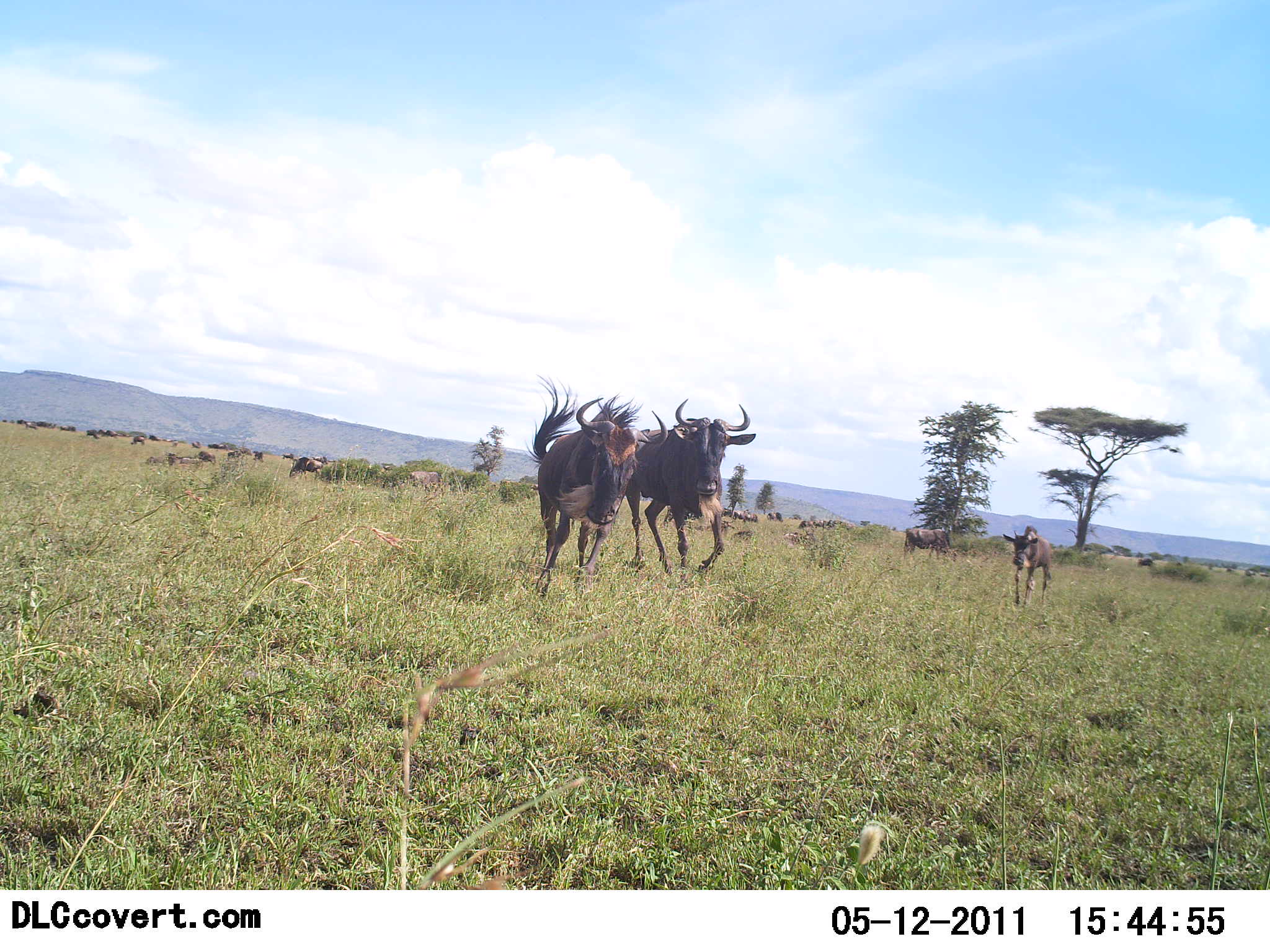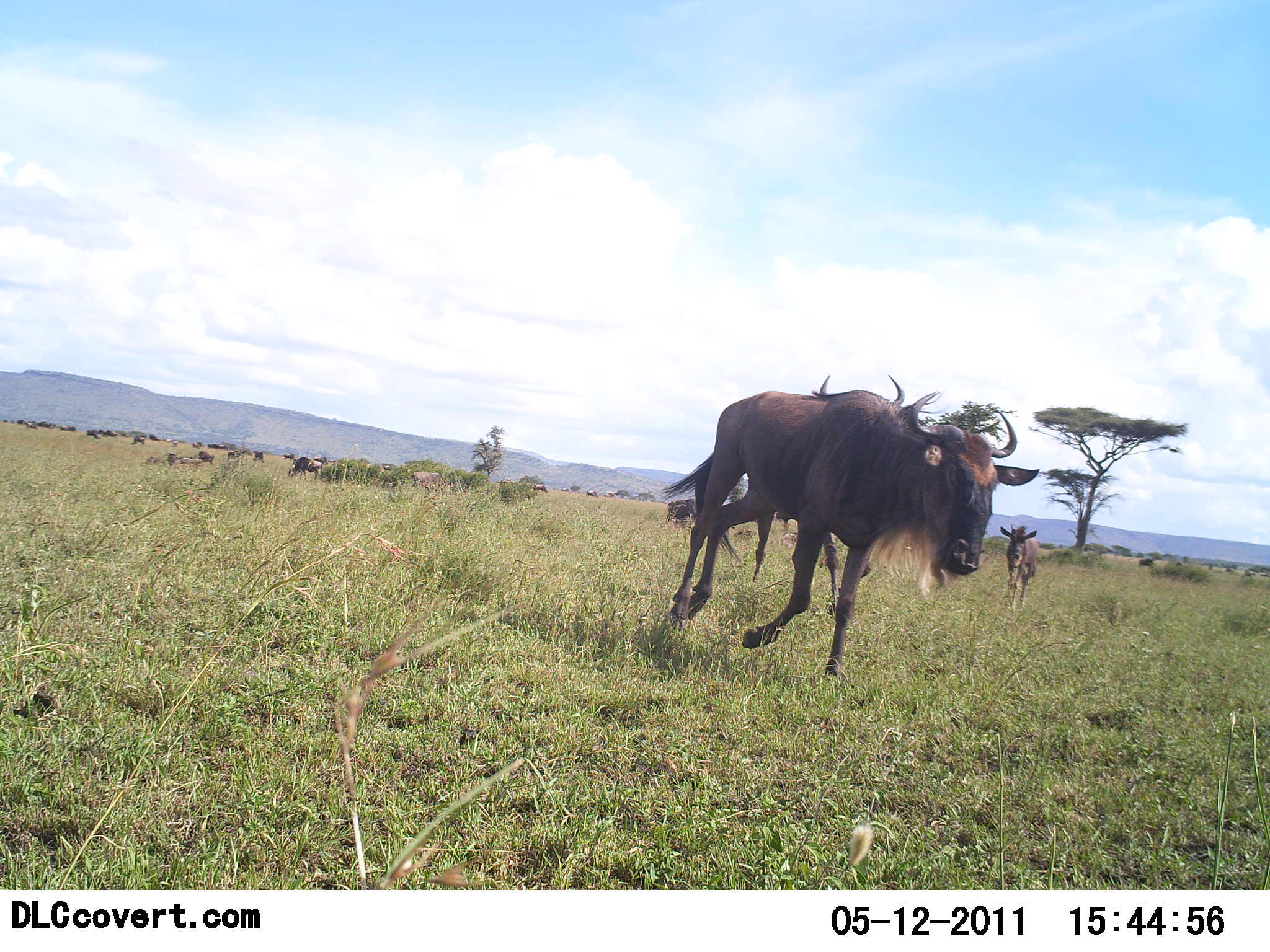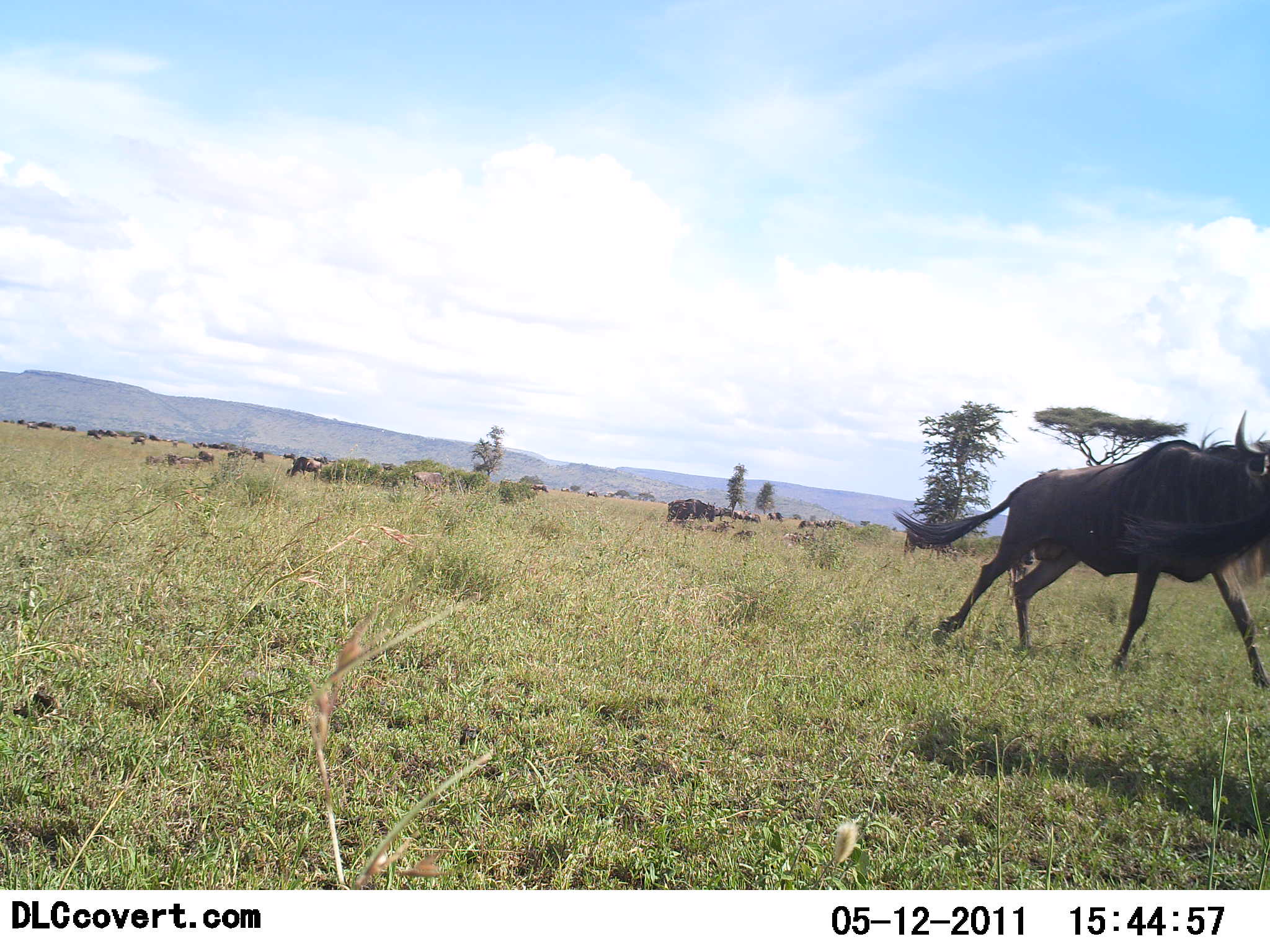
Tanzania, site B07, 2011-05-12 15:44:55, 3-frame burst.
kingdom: Animalia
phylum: Chordata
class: Mammalia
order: Artiodactyla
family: Bovidae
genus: Connochaetes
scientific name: Connochaetes taurinus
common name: blue wildebeest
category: wildebeest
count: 11-50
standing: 46%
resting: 0%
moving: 92%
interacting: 8%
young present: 62%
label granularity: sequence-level